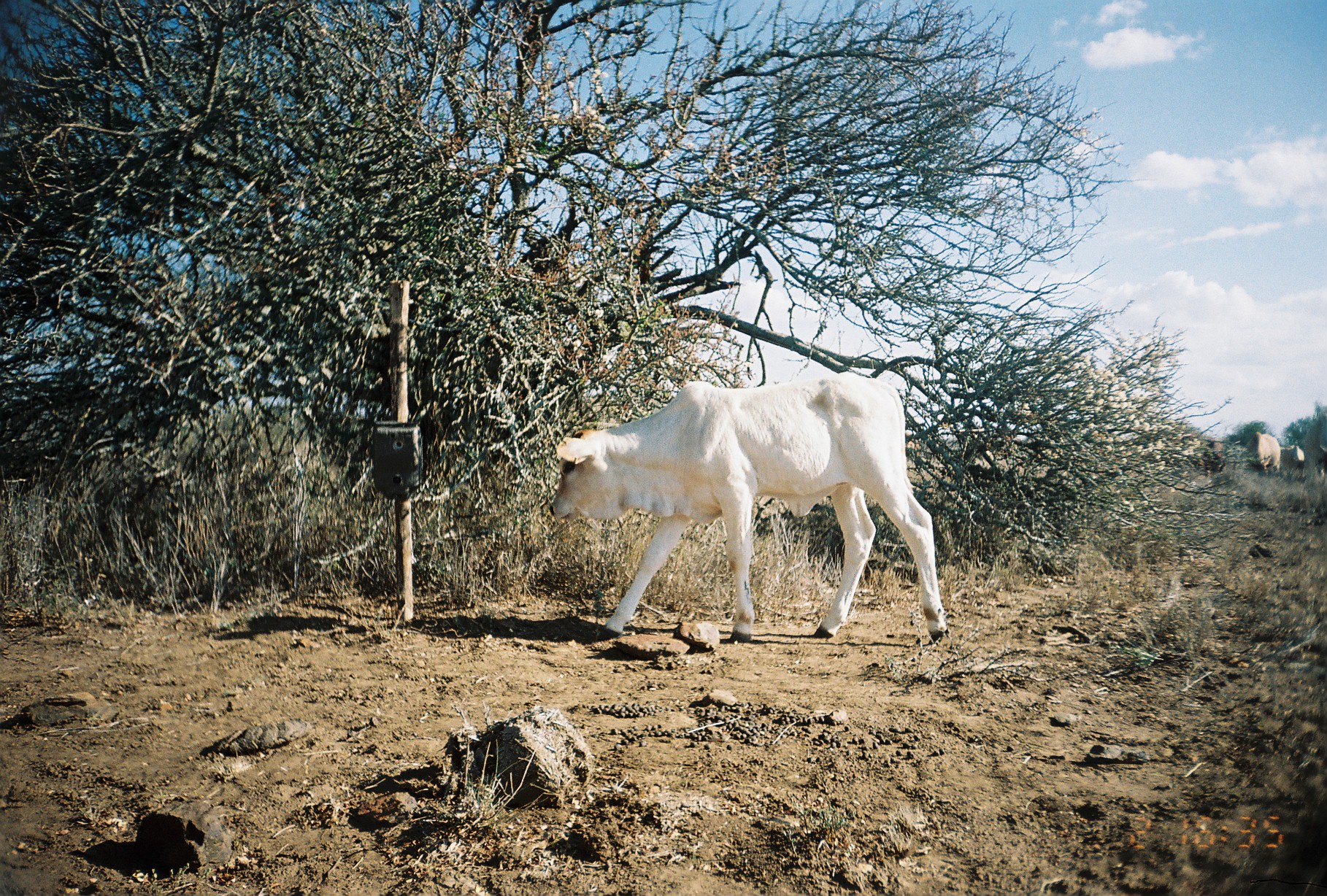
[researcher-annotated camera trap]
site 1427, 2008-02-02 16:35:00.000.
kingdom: Animalia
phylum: Chordata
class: Mammalia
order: Artiodactyla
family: Bovidae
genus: Bos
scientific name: Bos taurus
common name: domestic cattle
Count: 6.